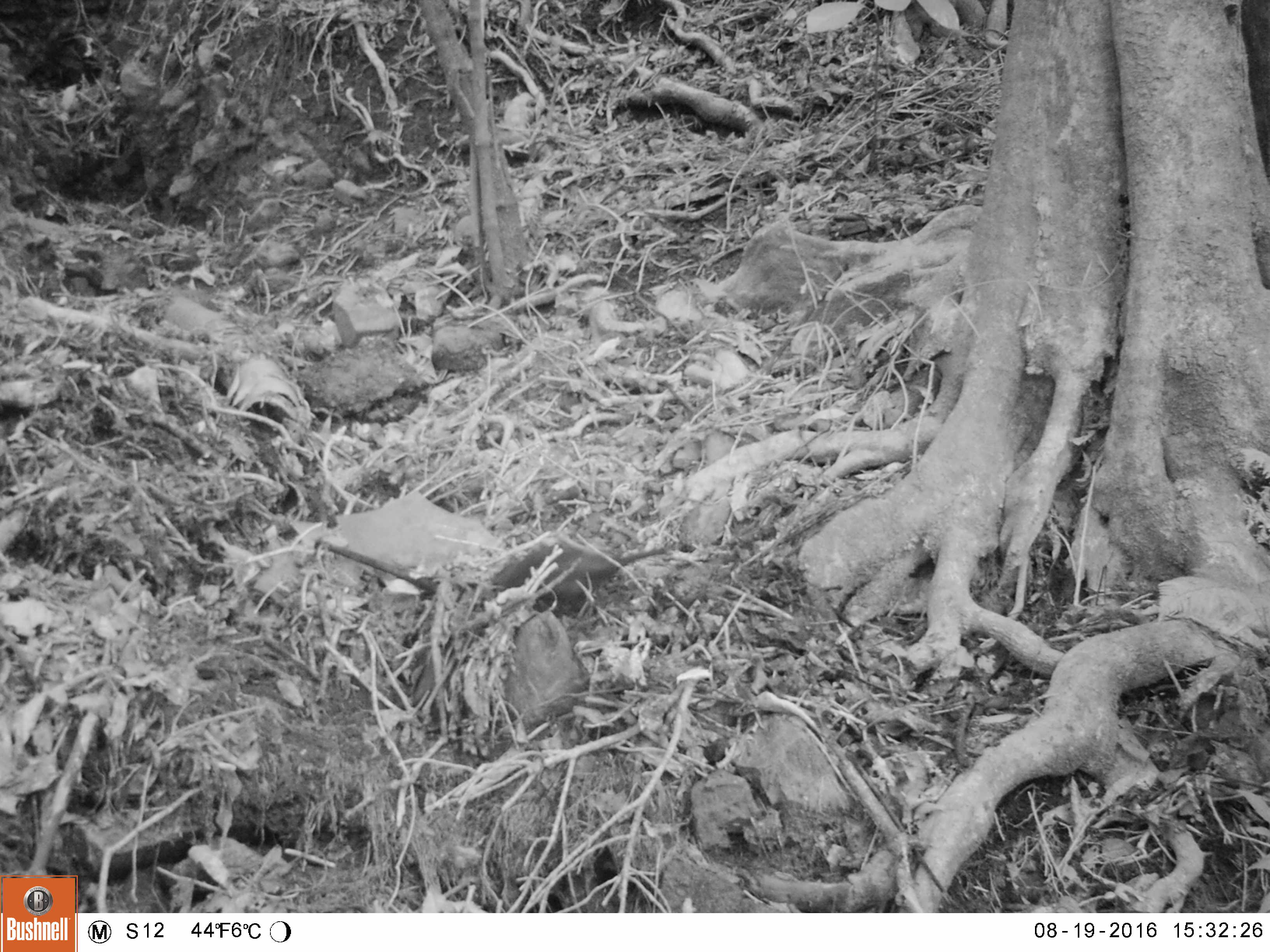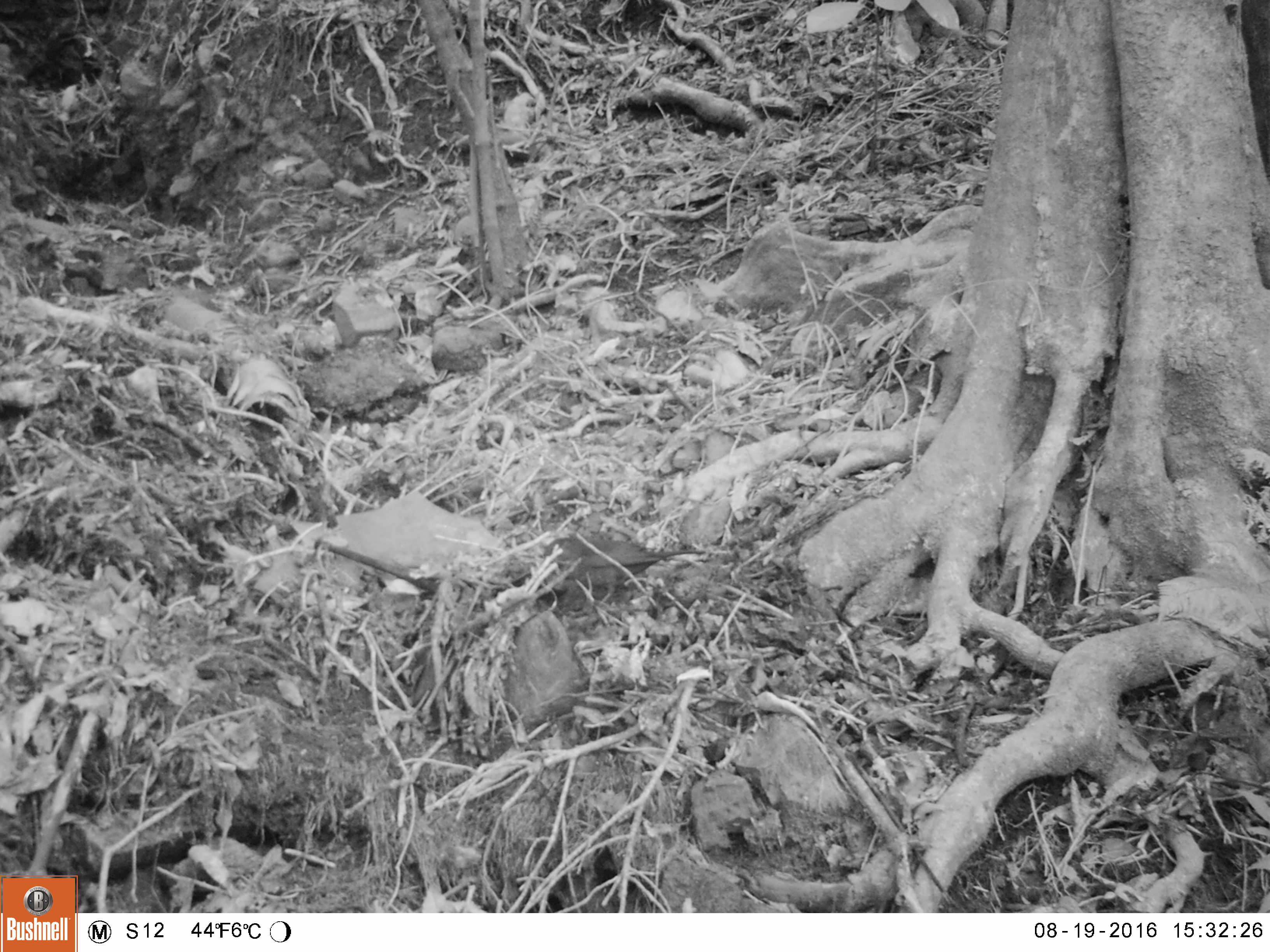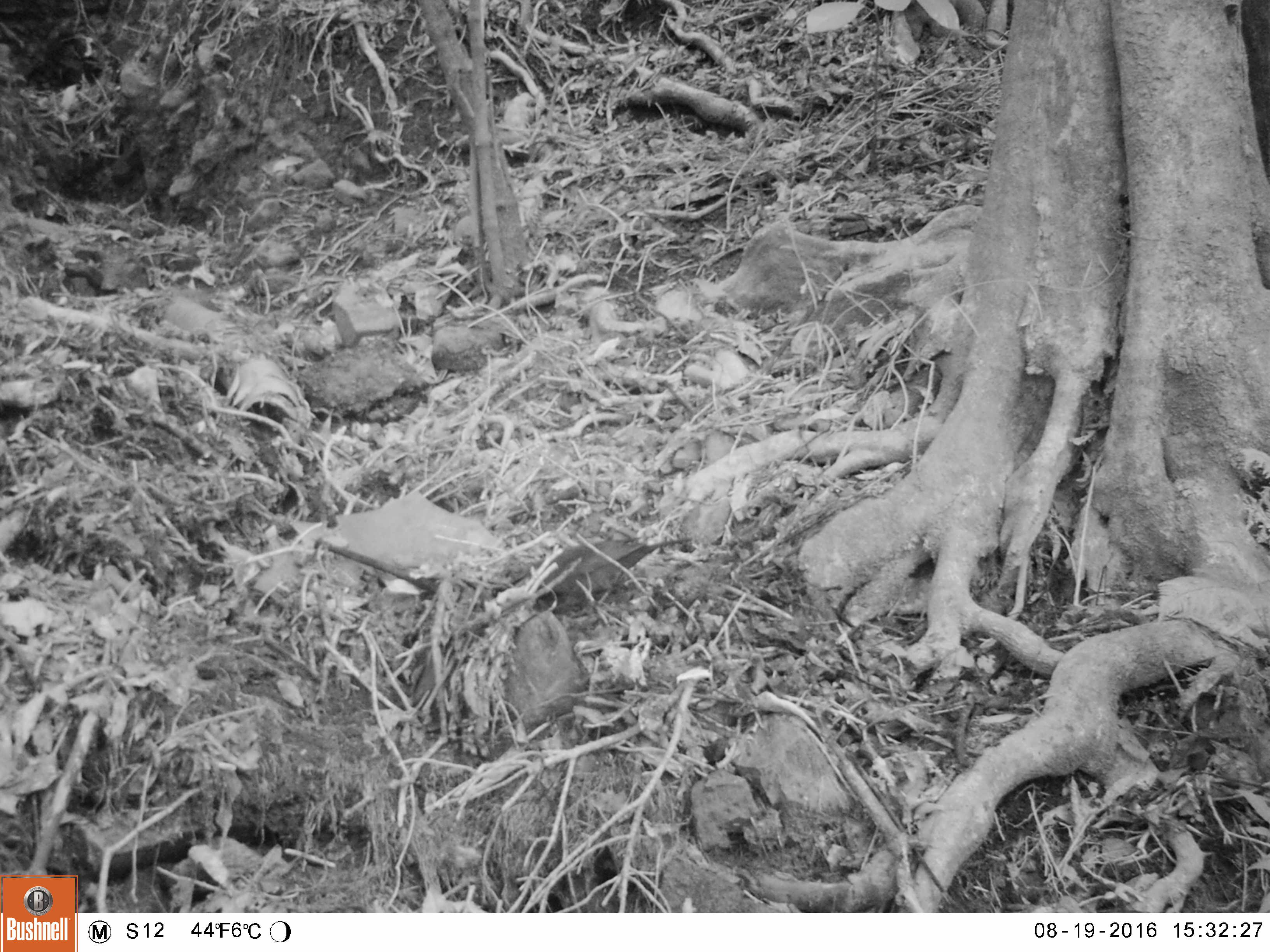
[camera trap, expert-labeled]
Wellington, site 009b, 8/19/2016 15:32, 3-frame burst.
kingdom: Animalia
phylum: Chordata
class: Aves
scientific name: Aves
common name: bird